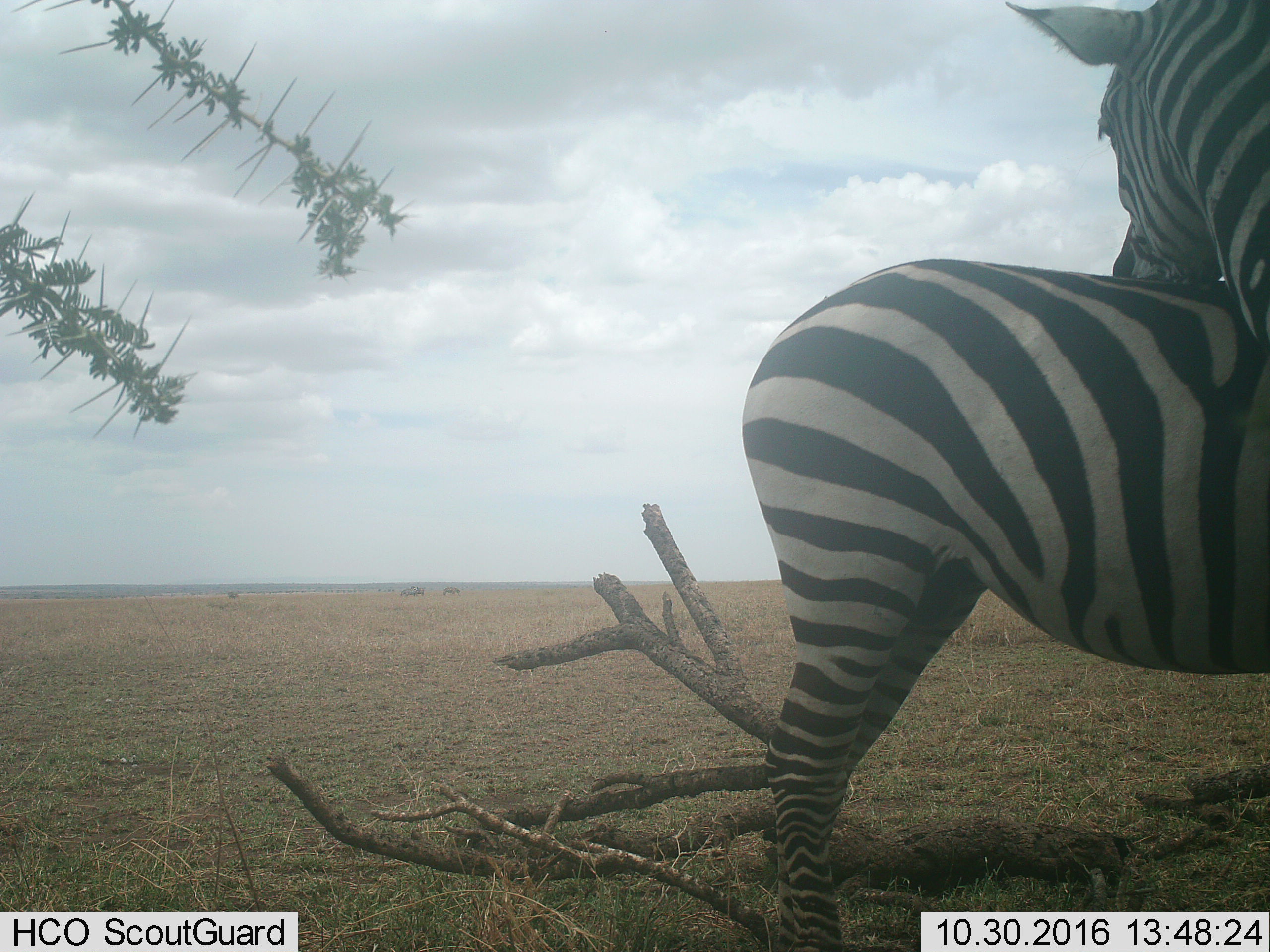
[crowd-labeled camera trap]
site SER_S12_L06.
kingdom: Animalia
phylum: Chordata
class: Mammalia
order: Perissodactyla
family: Equidae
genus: Equus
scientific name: Equus quagga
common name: plains zebra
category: zebraplains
Zebraplains (plains zebra) (Equus quagga), count 2. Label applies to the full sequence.